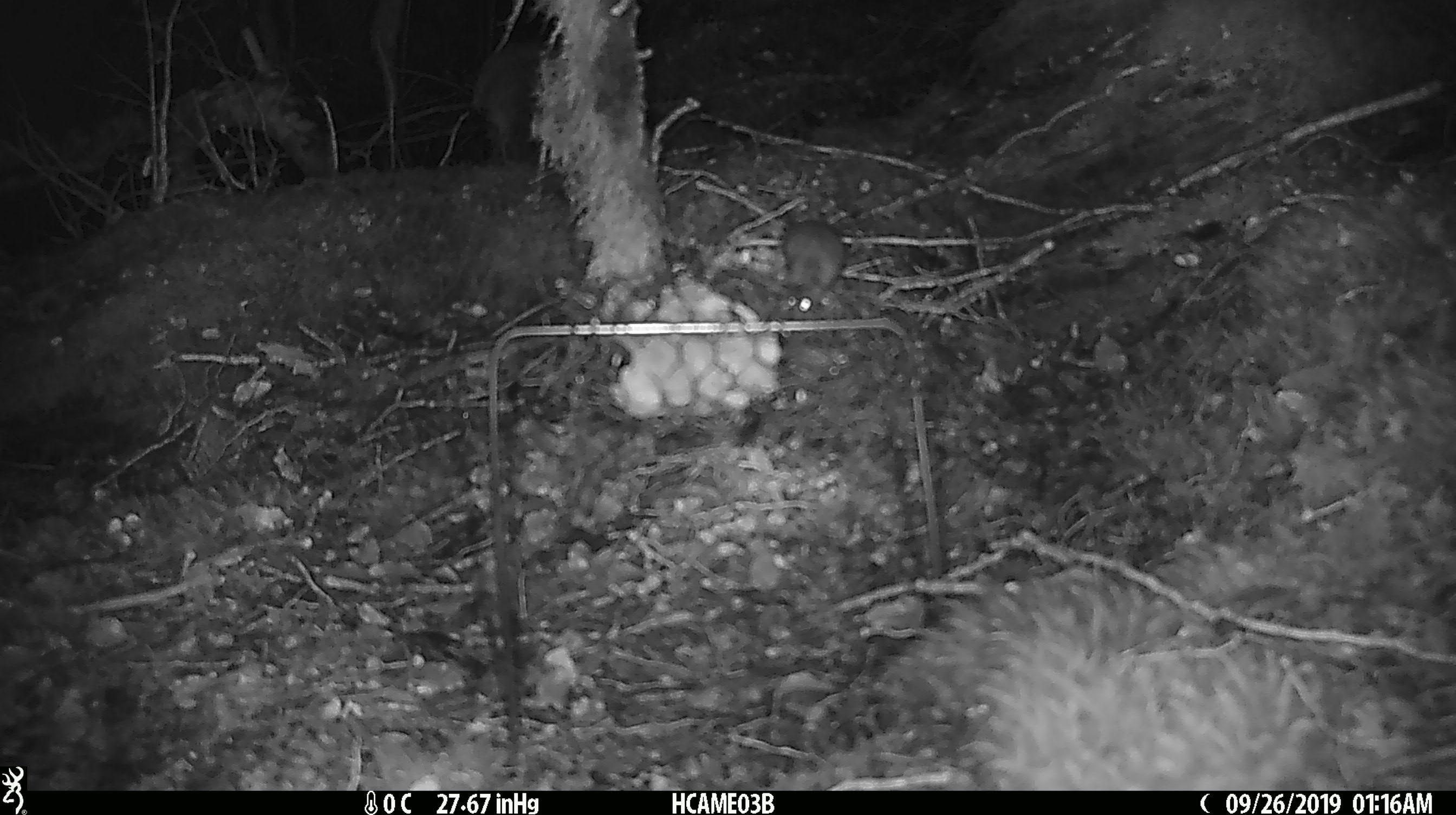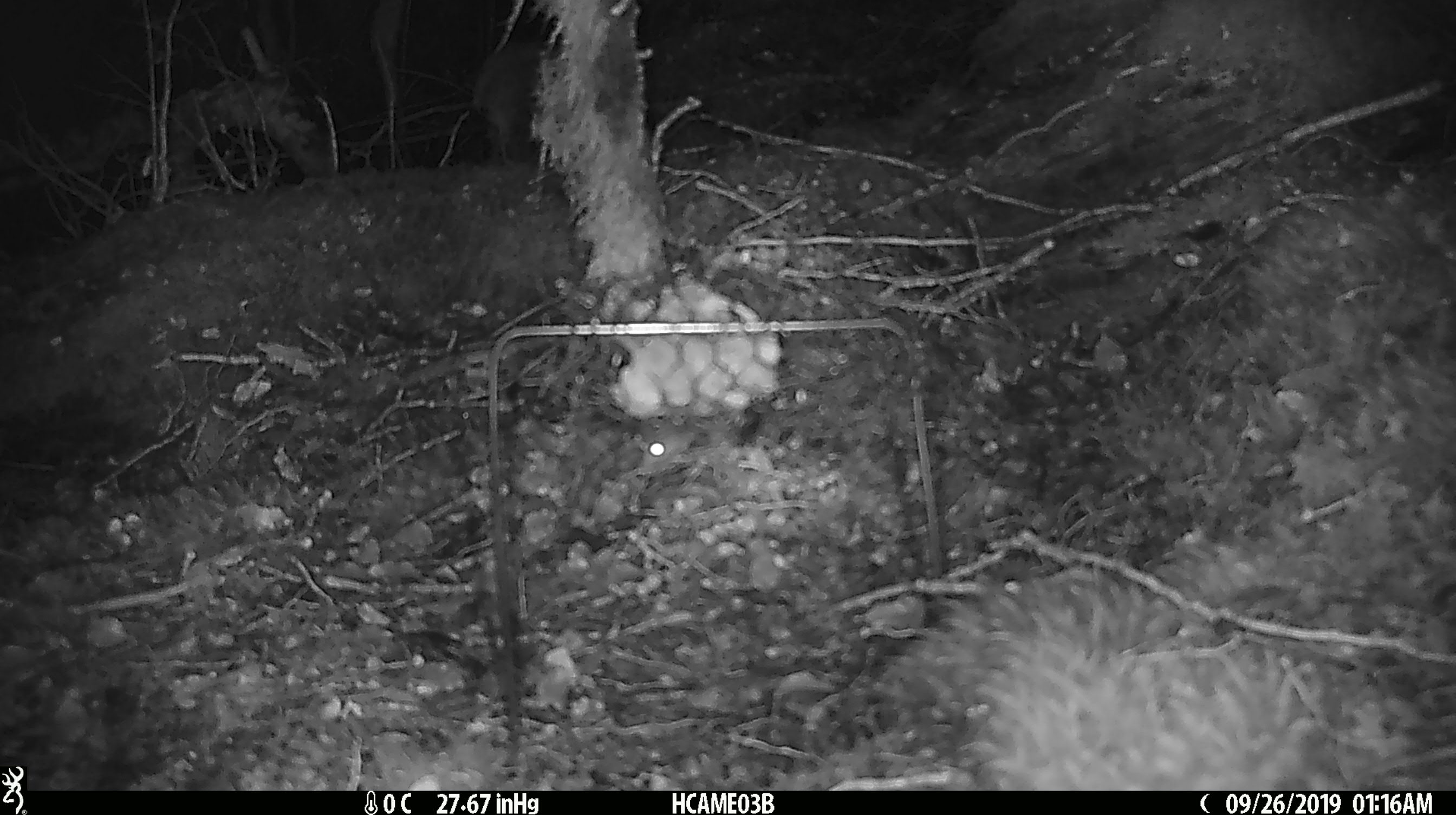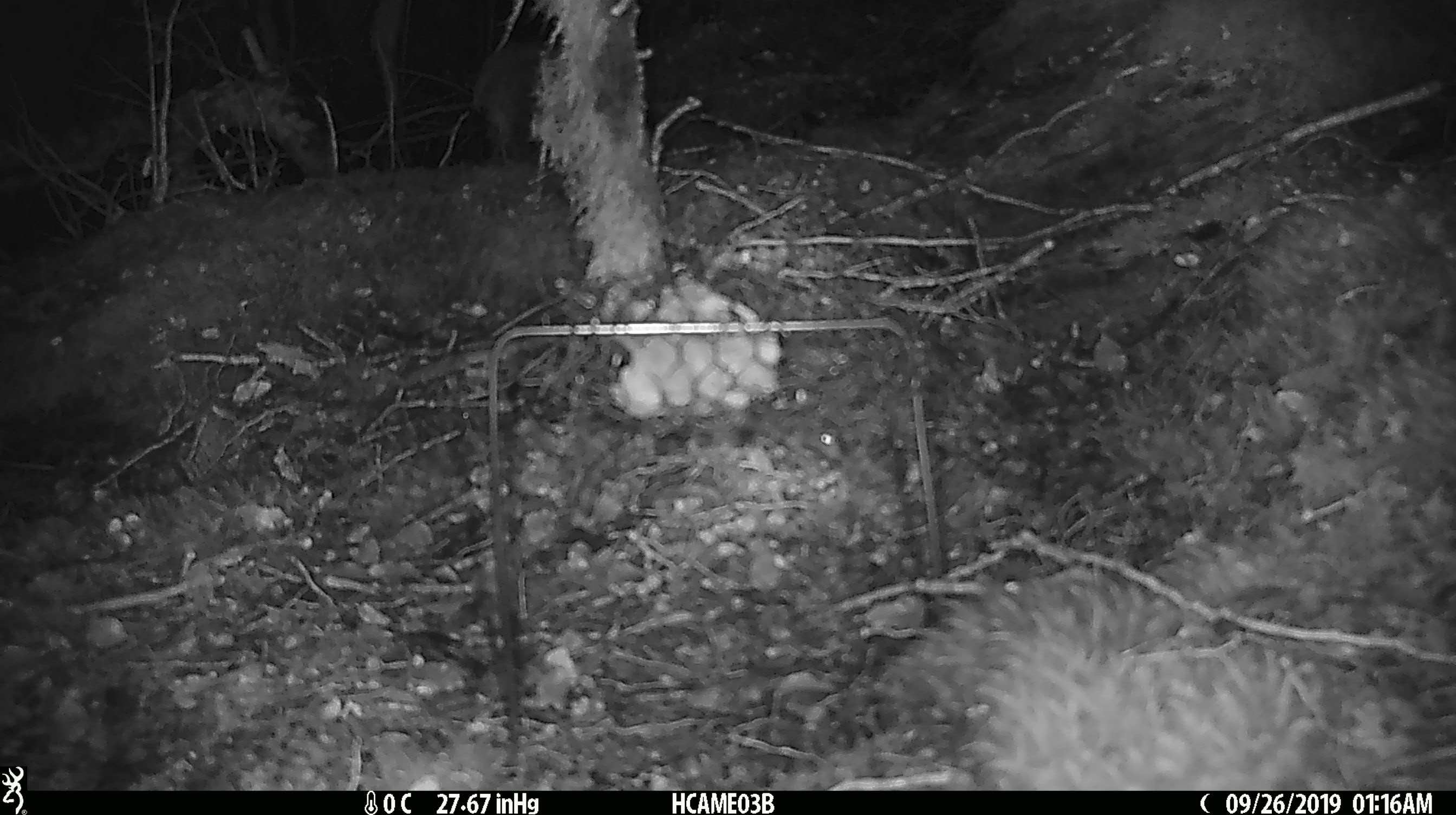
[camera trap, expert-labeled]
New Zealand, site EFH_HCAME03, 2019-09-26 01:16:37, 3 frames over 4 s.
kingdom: Animalia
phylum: Chordata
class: Mammalia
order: Rodentia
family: Muridae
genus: Mus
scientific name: Mus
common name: mouse